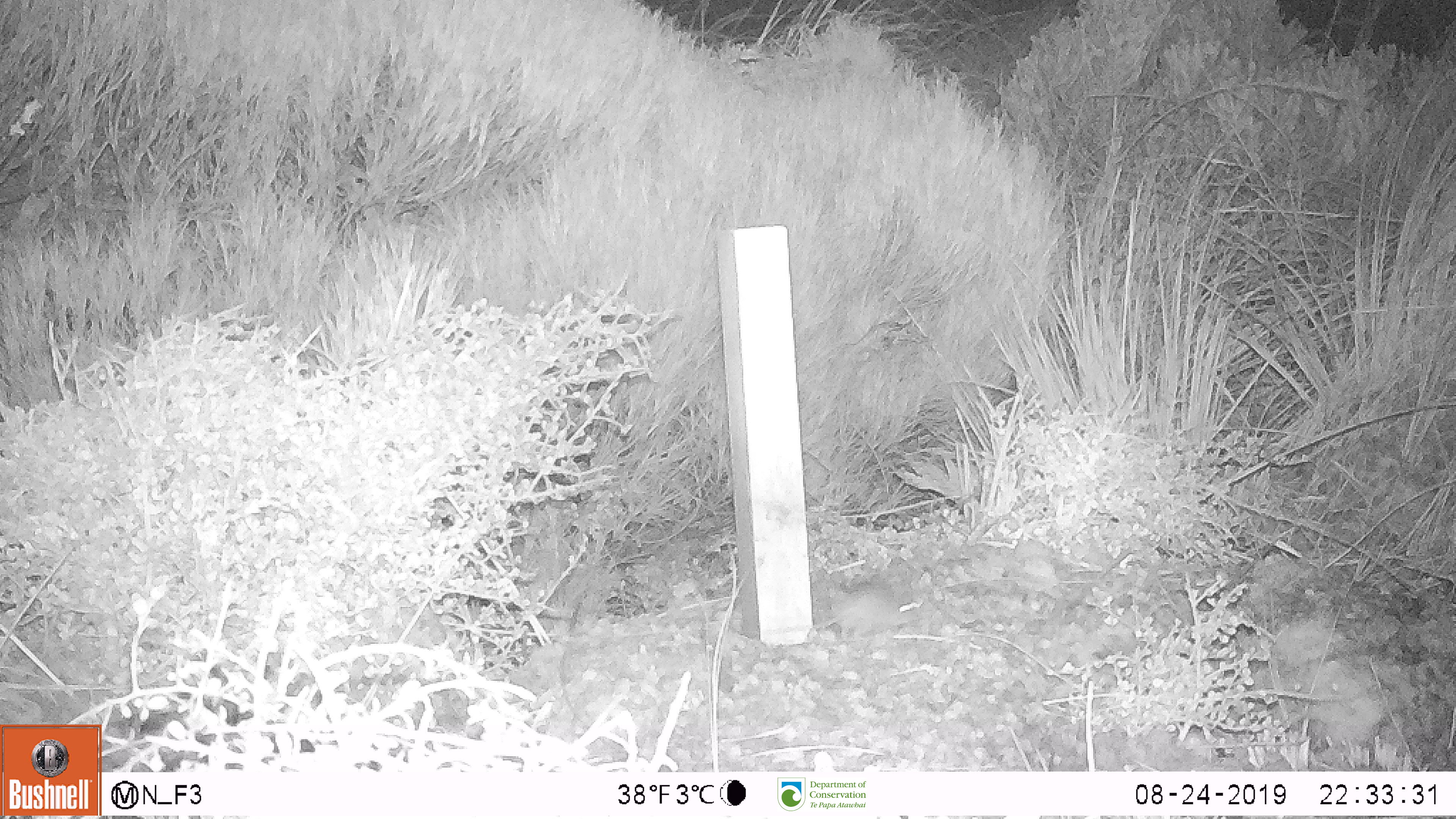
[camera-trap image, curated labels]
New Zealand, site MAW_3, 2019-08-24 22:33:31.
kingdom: Animalia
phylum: Chordata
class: Mammalia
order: Rodentia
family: Muridae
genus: Mus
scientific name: Mus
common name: mouse